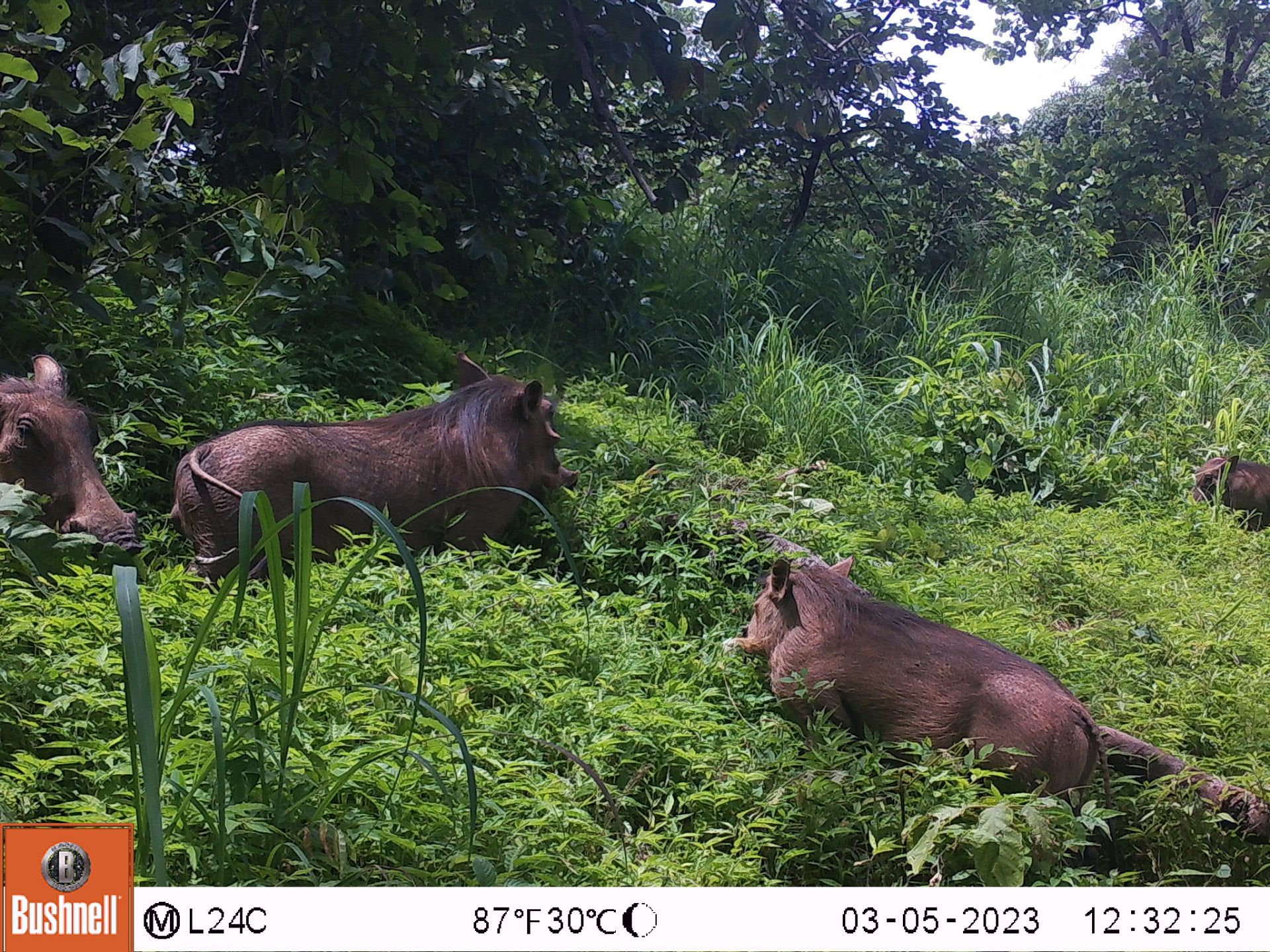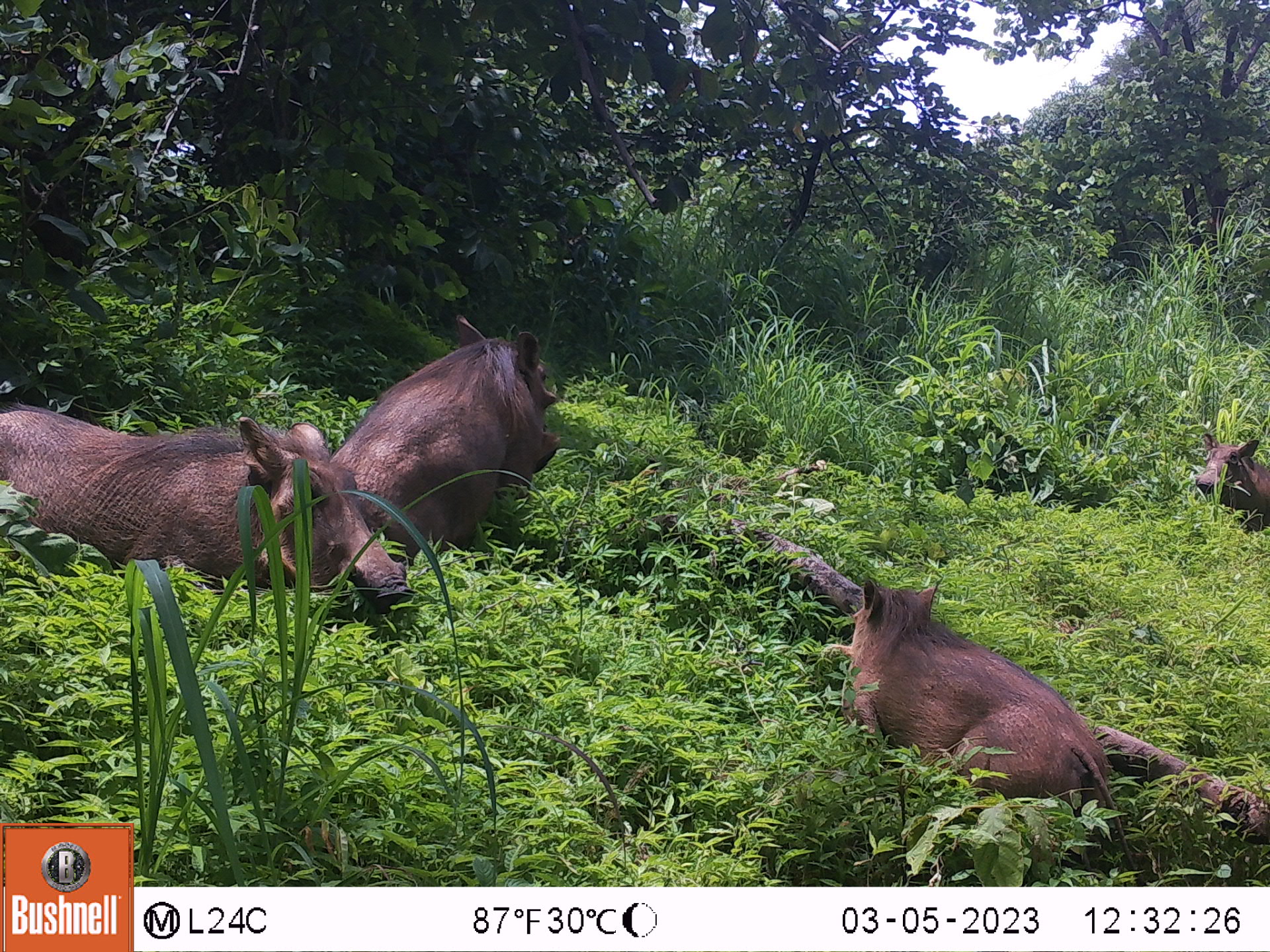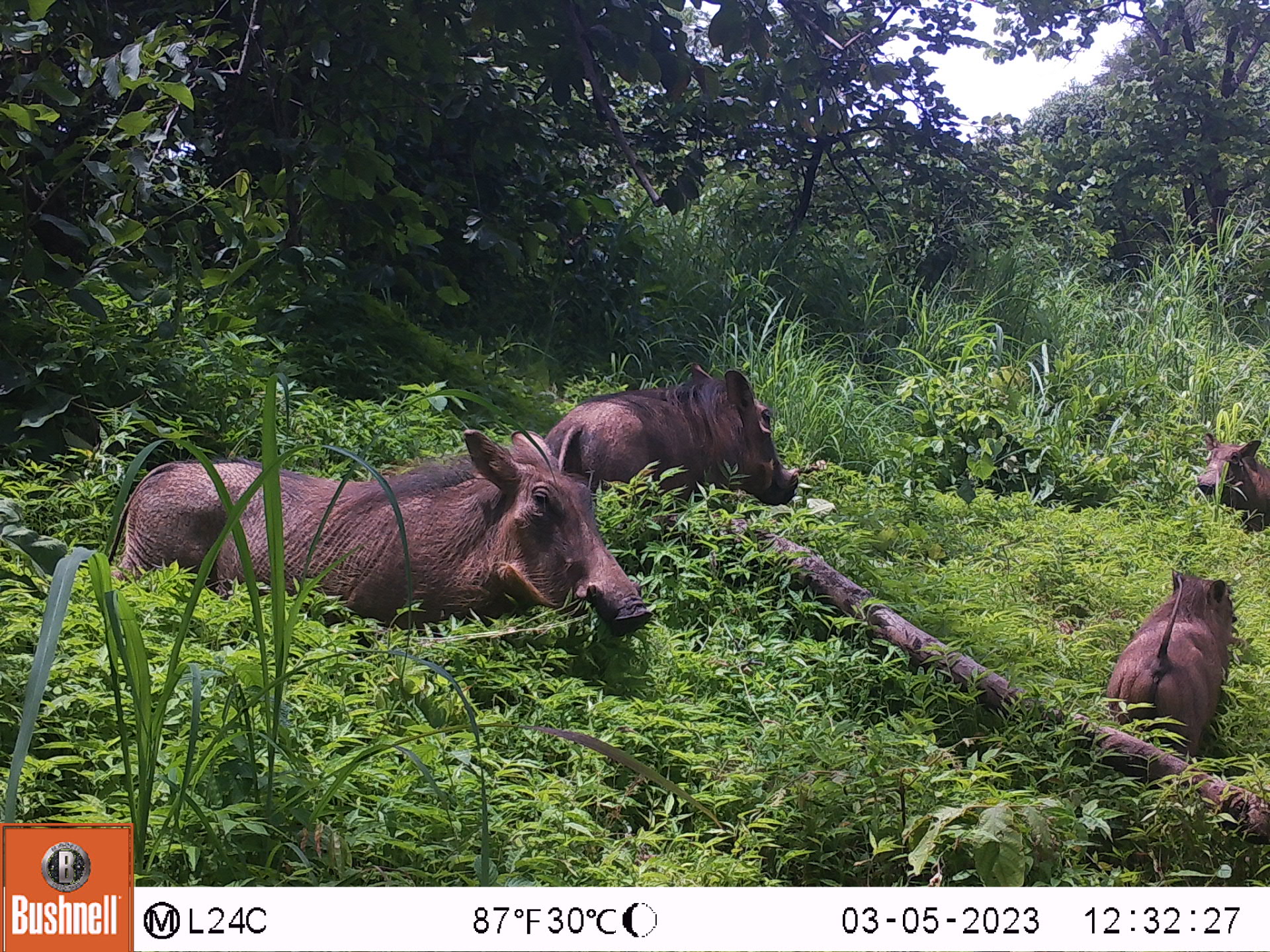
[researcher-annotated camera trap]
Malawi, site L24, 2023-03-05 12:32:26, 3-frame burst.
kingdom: Animalia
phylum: Chordata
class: Mammalia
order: Artiodactyla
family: Suidae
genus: Phacochoerus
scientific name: Phacochoerus africanus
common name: common warthog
Common warthog (Phacochoerus africanus), count 4.